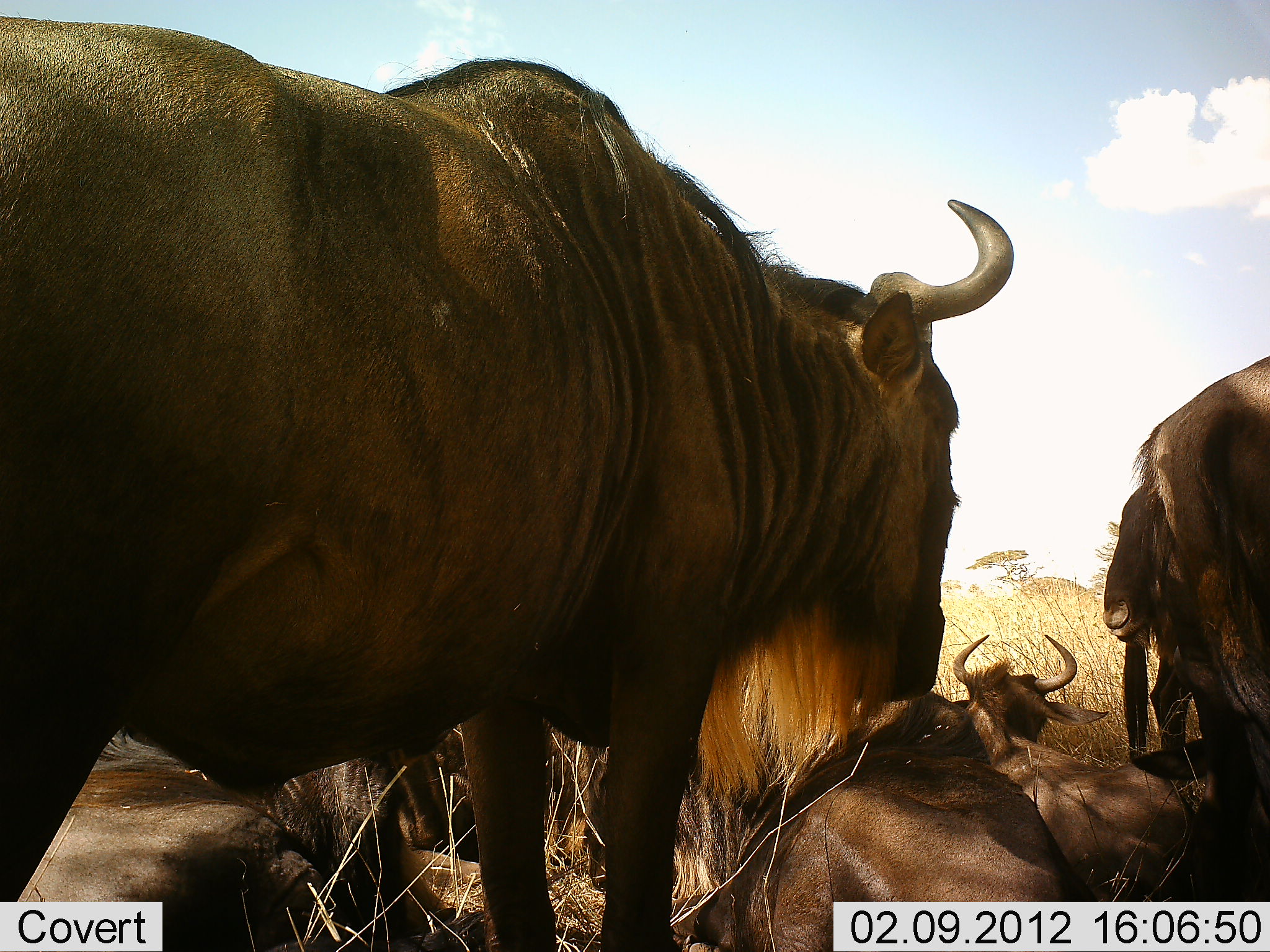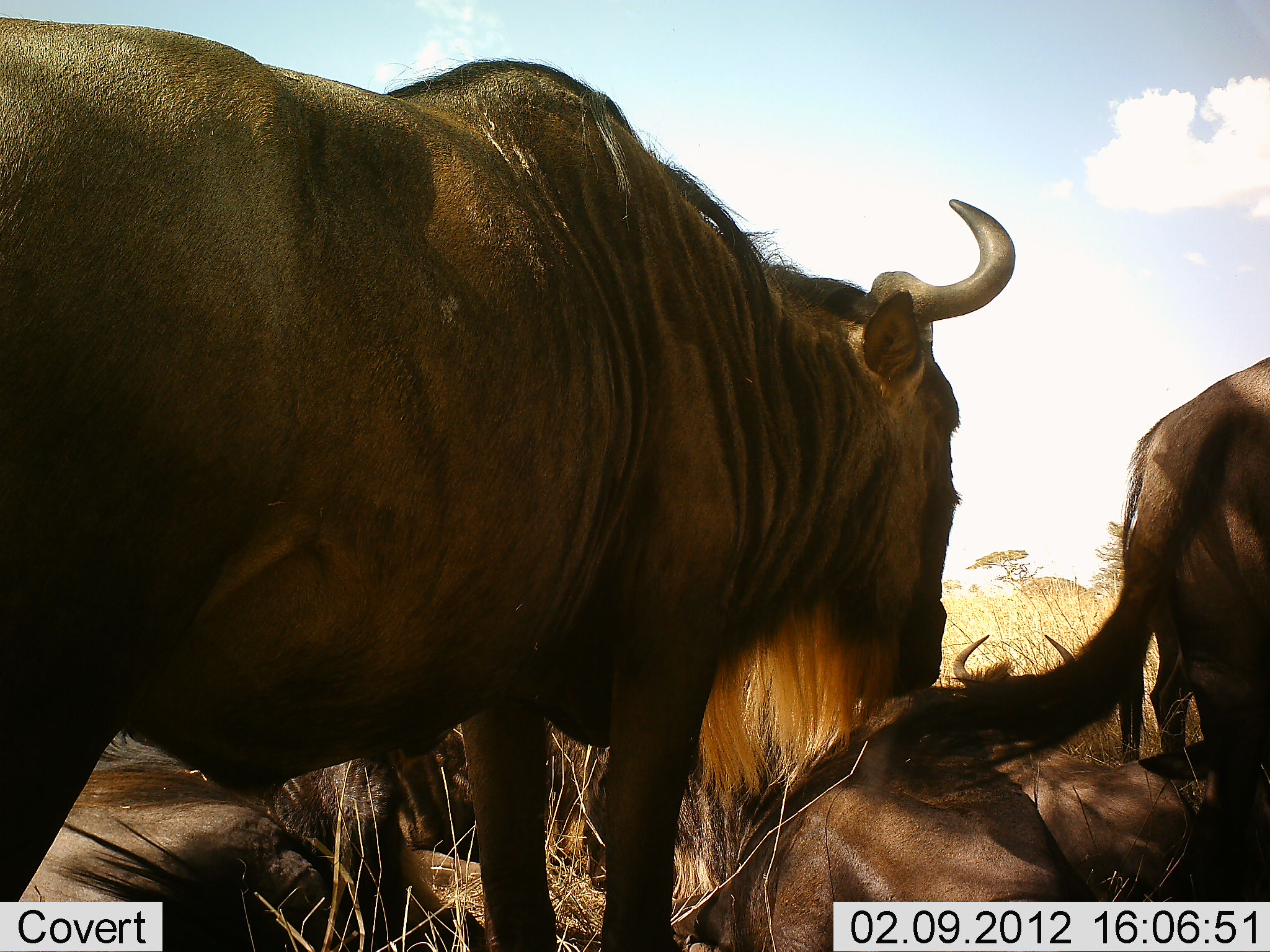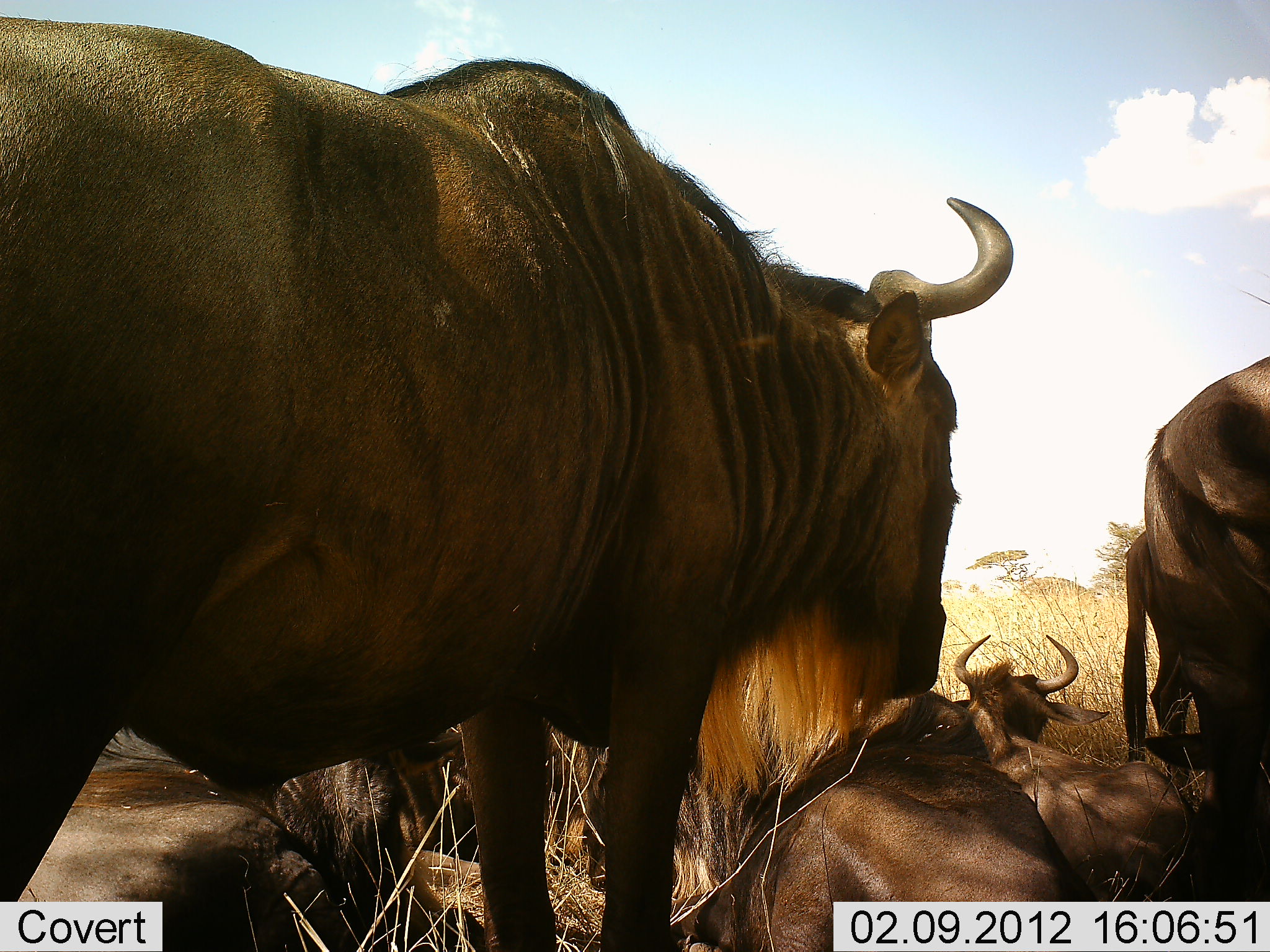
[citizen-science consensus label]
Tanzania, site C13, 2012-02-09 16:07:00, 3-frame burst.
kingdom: Animalia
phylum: Chordata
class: Mammalia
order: Artiodactyla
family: Bovidae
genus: Connochaetes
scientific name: Connochaetes taurinus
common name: blue wildebeest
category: wildebeest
Wildebeest (blue wildebeest) (Connochaetes taurinus), count 6. Behavior (volunteer vote fractions): standing 92%, resting 92%, moving 4%, interacting 4%. Young present (vote fraction): 4%. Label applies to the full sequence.